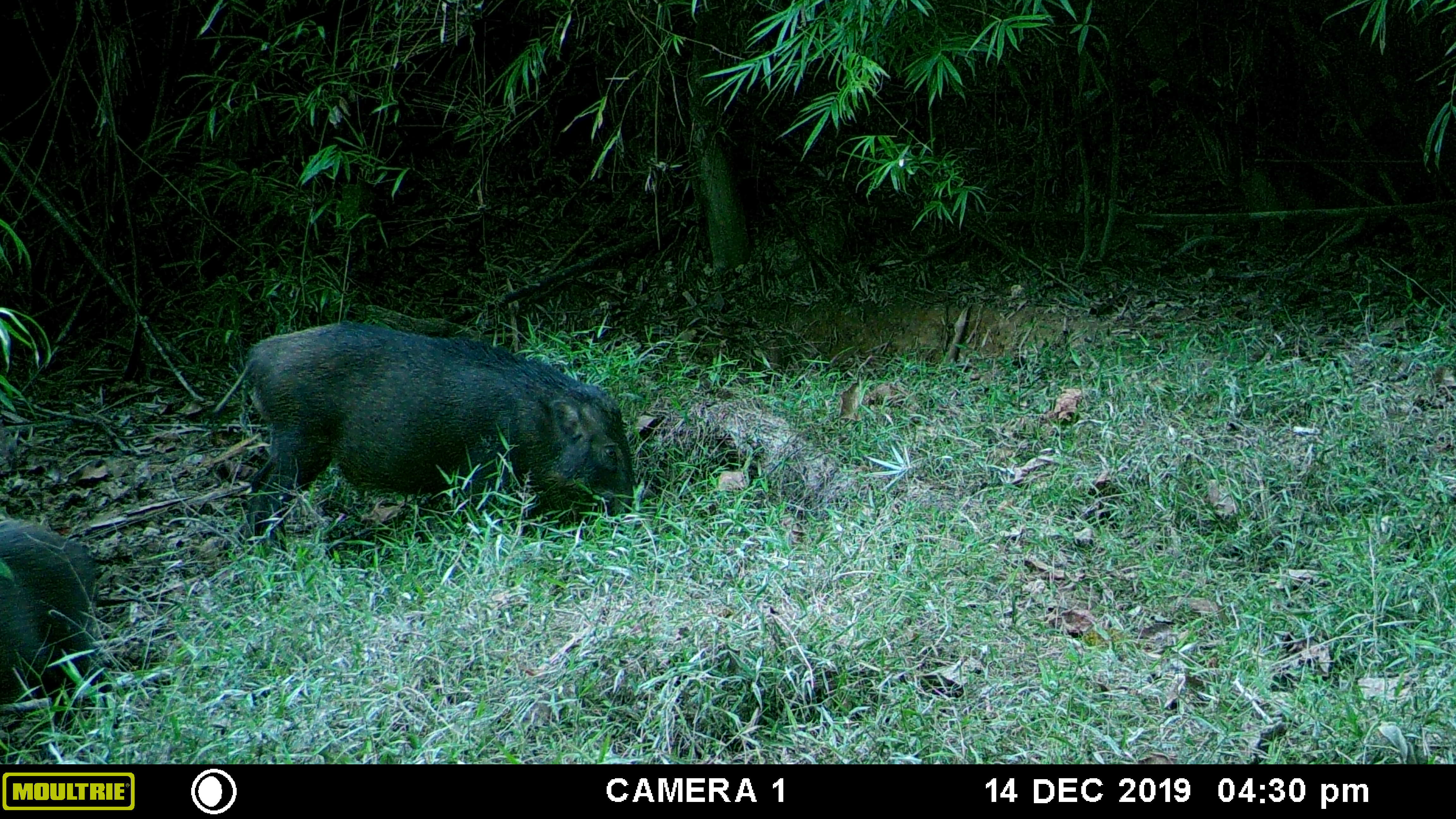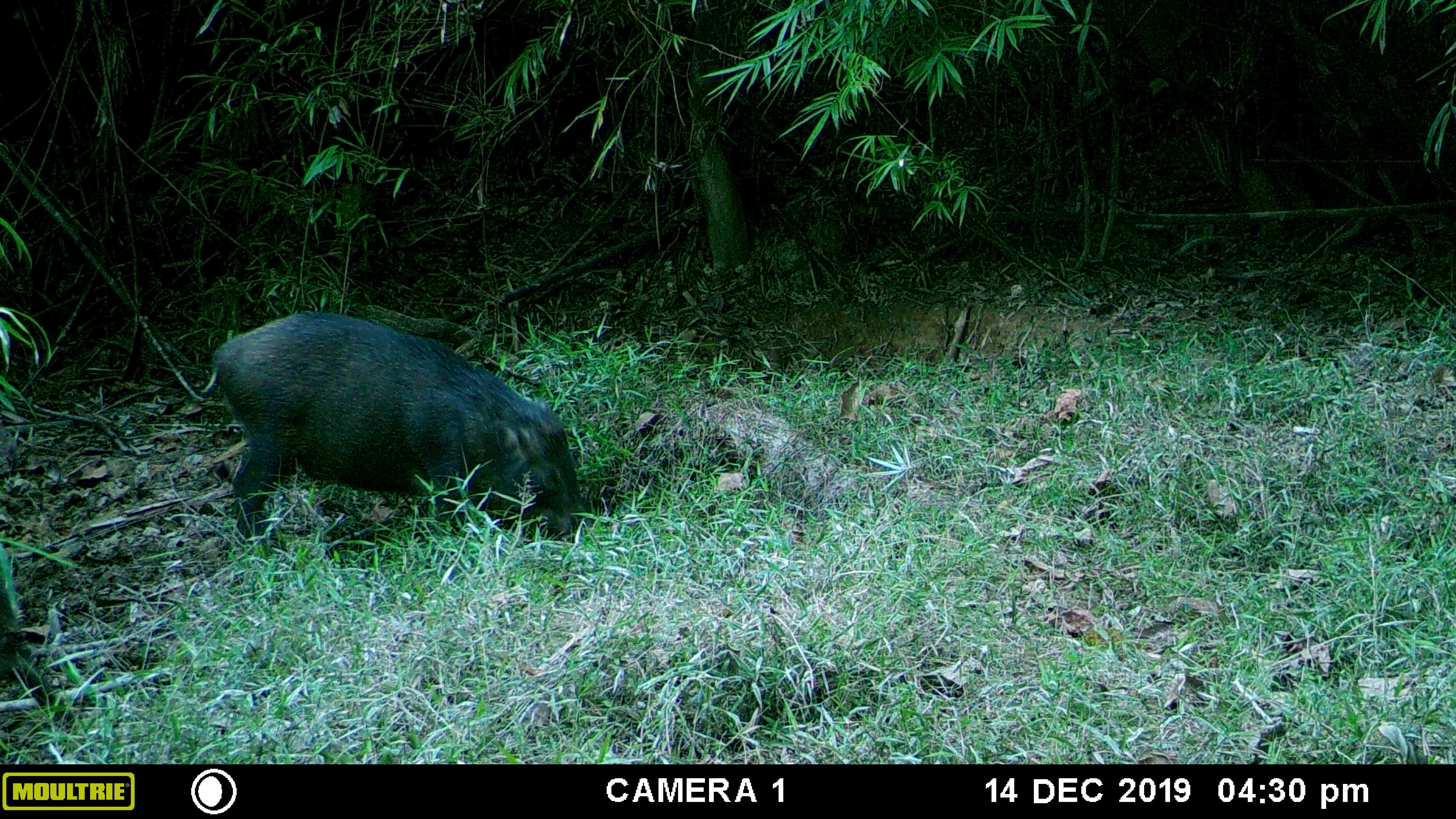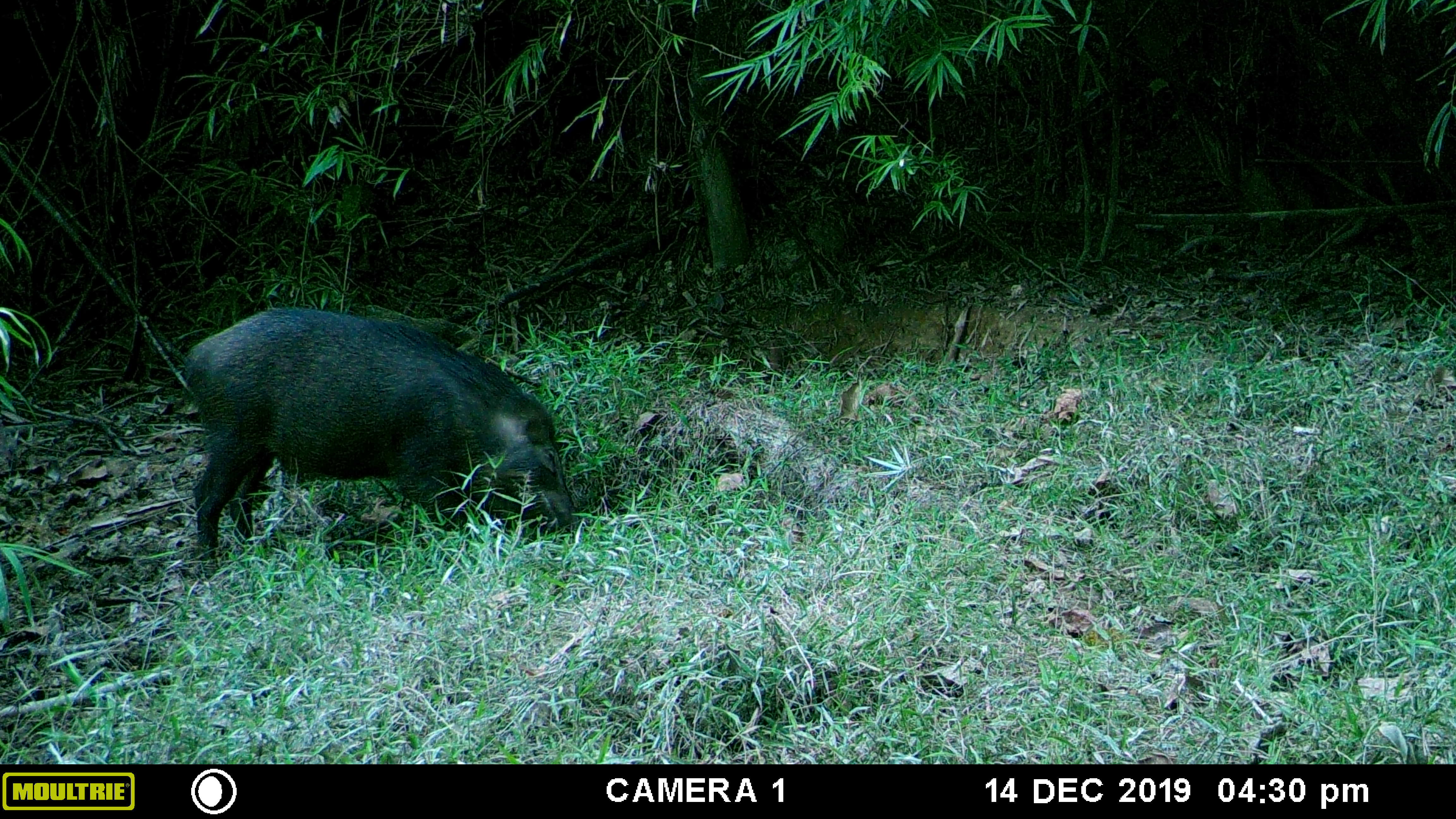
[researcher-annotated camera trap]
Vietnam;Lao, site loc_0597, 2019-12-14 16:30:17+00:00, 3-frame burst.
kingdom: Animalia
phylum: Chordata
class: Mammalia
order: Artiodactyla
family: Suidae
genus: Sus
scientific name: Sus scrofa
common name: eurasian wild pig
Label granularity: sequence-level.